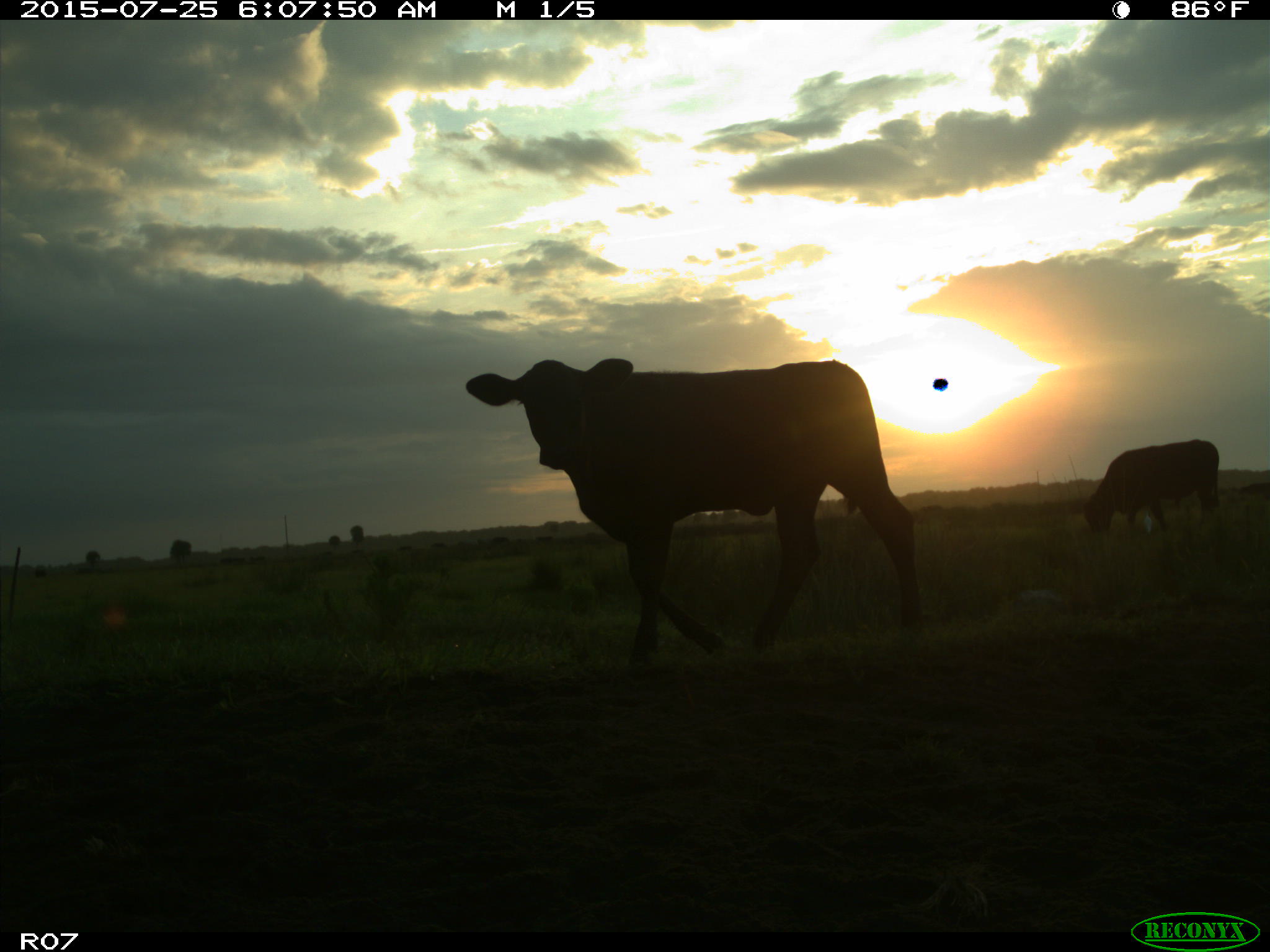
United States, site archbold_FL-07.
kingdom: Animalia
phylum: Chordata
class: Mammalia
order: Artiodactyla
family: Bovidae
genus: Bos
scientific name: Bos taurus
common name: domestic cow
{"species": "Bos taurus (domestic cow)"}